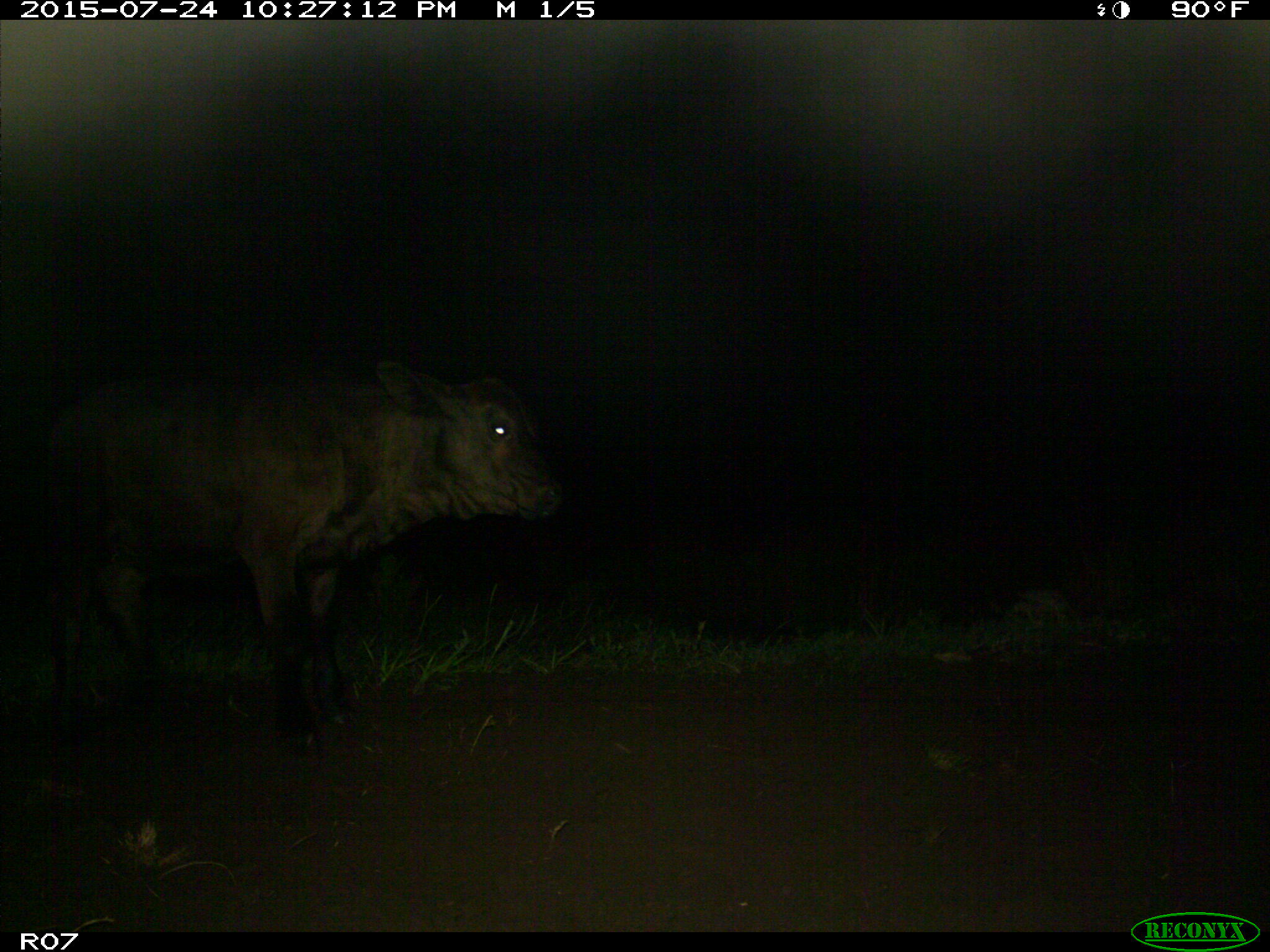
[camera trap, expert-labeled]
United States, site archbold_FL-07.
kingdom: Animalia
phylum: Chordata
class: Mammalia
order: Artiodactyla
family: Bovidae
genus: Bos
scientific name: Bos taurus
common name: domestic cow